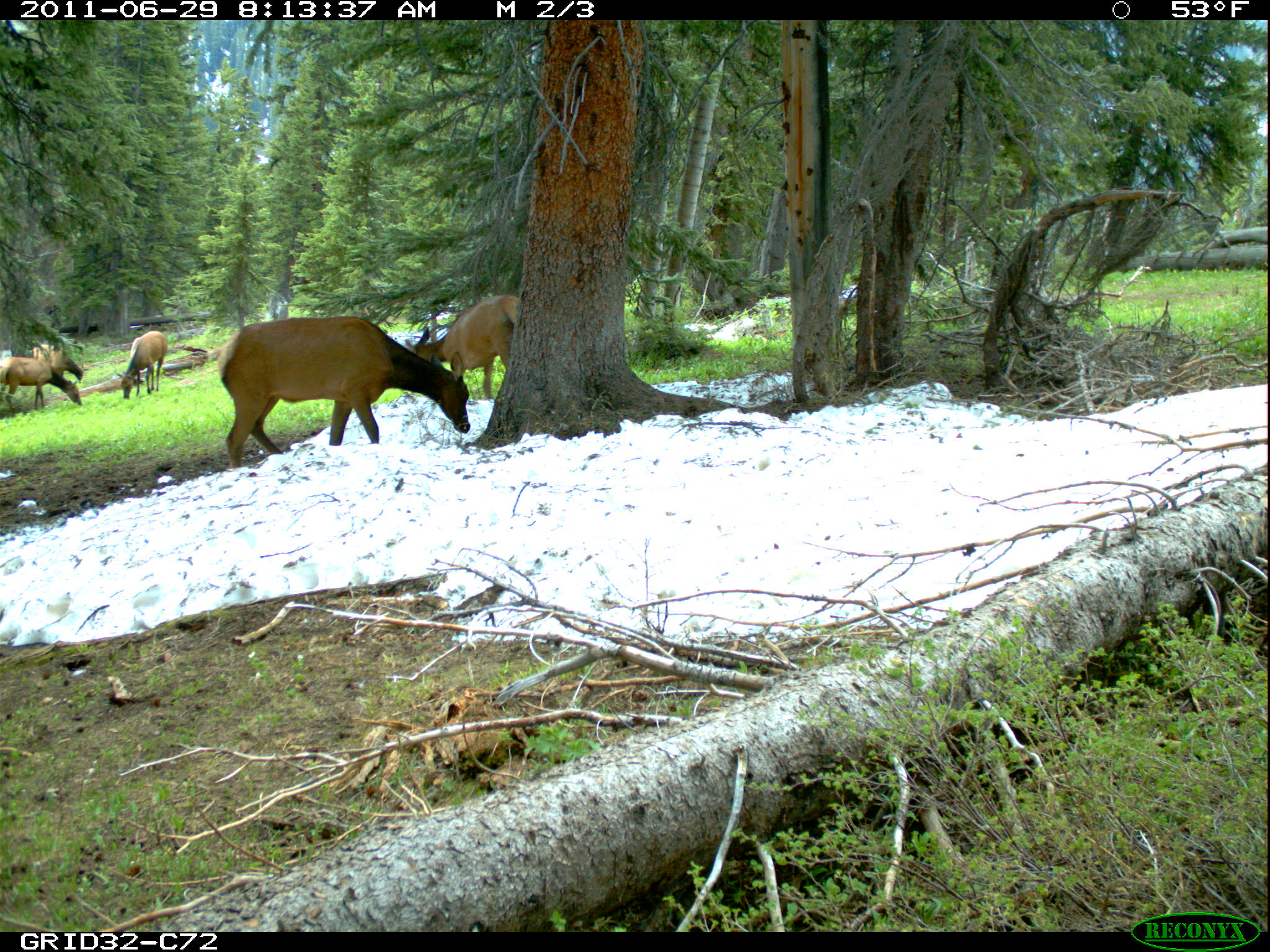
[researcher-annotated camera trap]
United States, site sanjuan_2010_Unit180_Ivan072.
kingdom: Animalia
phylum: Chordata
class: Mammalia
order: Artiodactyla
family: Cervidae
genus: Cervus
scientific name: Cervus elaphus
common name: red deer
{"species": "Cervus elaphus (red deer)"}